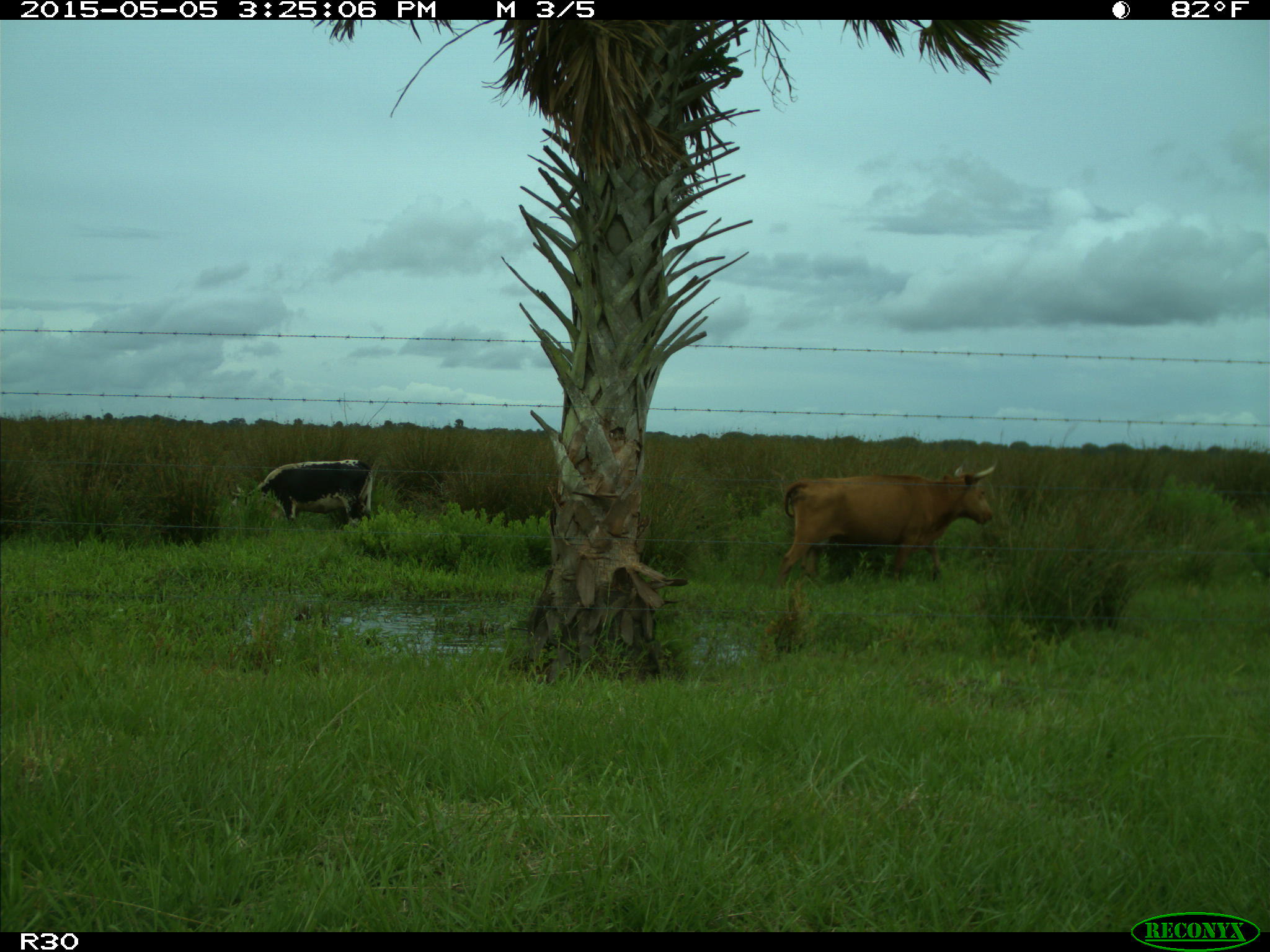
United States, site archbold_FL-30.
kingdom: Animalia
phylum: Chordata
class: Mammalia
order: Artiodactyla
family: Bovidae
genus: Bos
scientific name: Bos taurus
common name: domestic cow